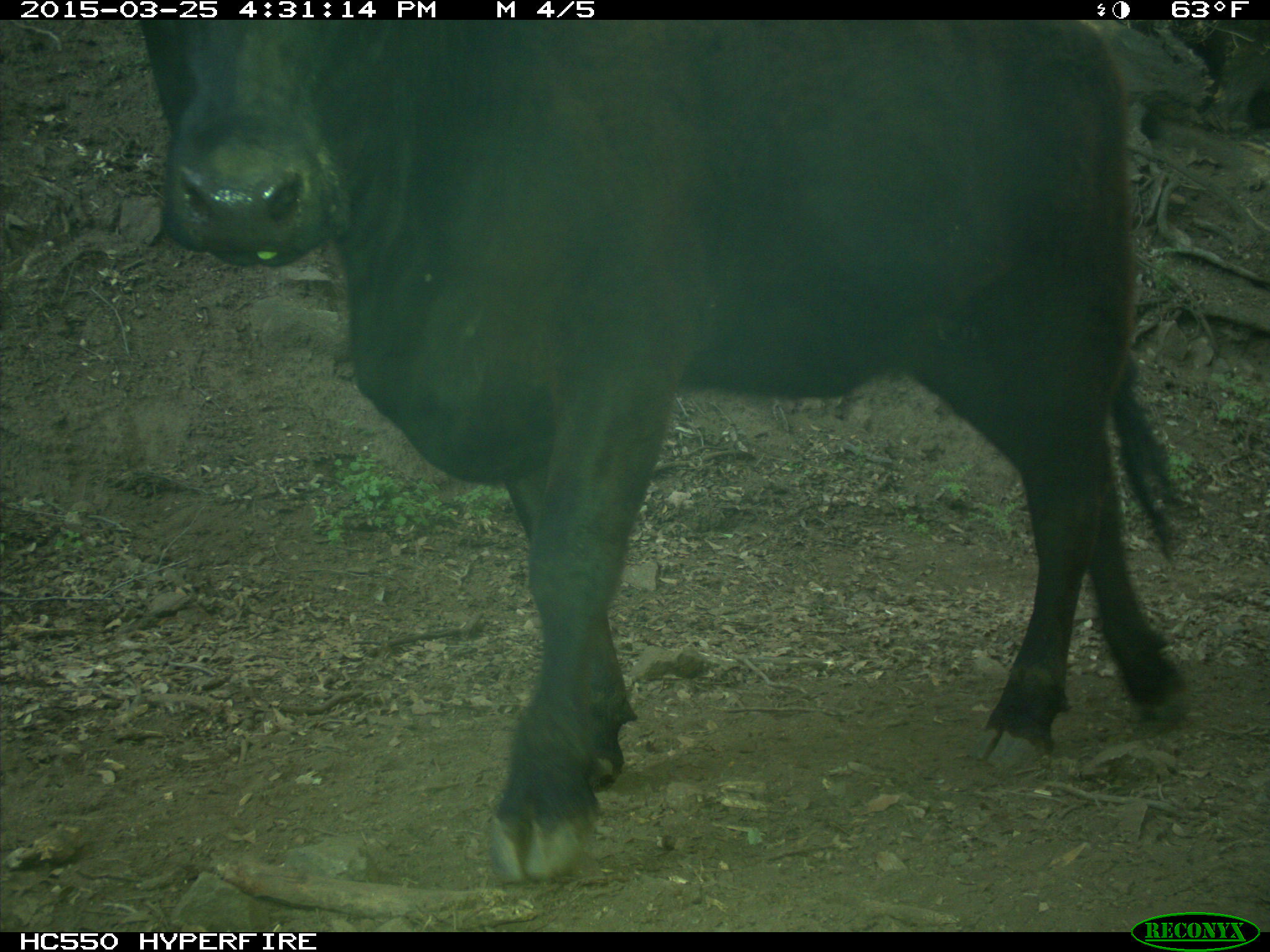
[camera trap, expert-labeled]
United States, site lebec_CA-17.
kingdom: Animalia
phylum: Chordata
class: Mammalia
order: Artiodactyla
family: Bovidae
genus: Bos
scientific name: Bos taurus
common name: domestic cow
Bos taurus (domestic cow).